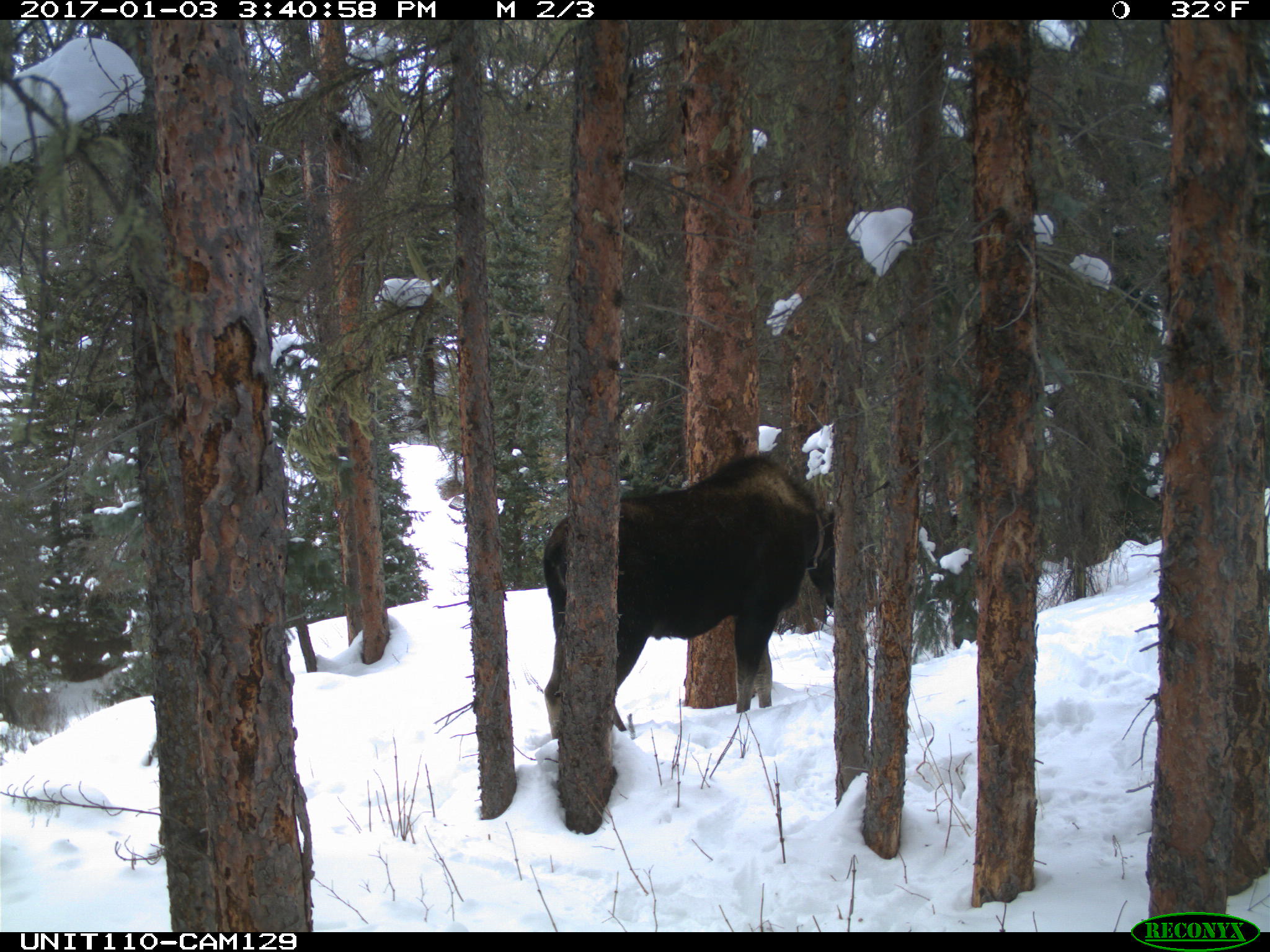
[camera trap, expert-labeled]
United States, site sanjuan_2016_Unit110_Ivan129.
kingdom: Animalia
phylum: Chordata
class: Mammalia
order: Artiodactyla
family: Cervidae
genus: Alces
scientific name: Alces alces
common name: moose